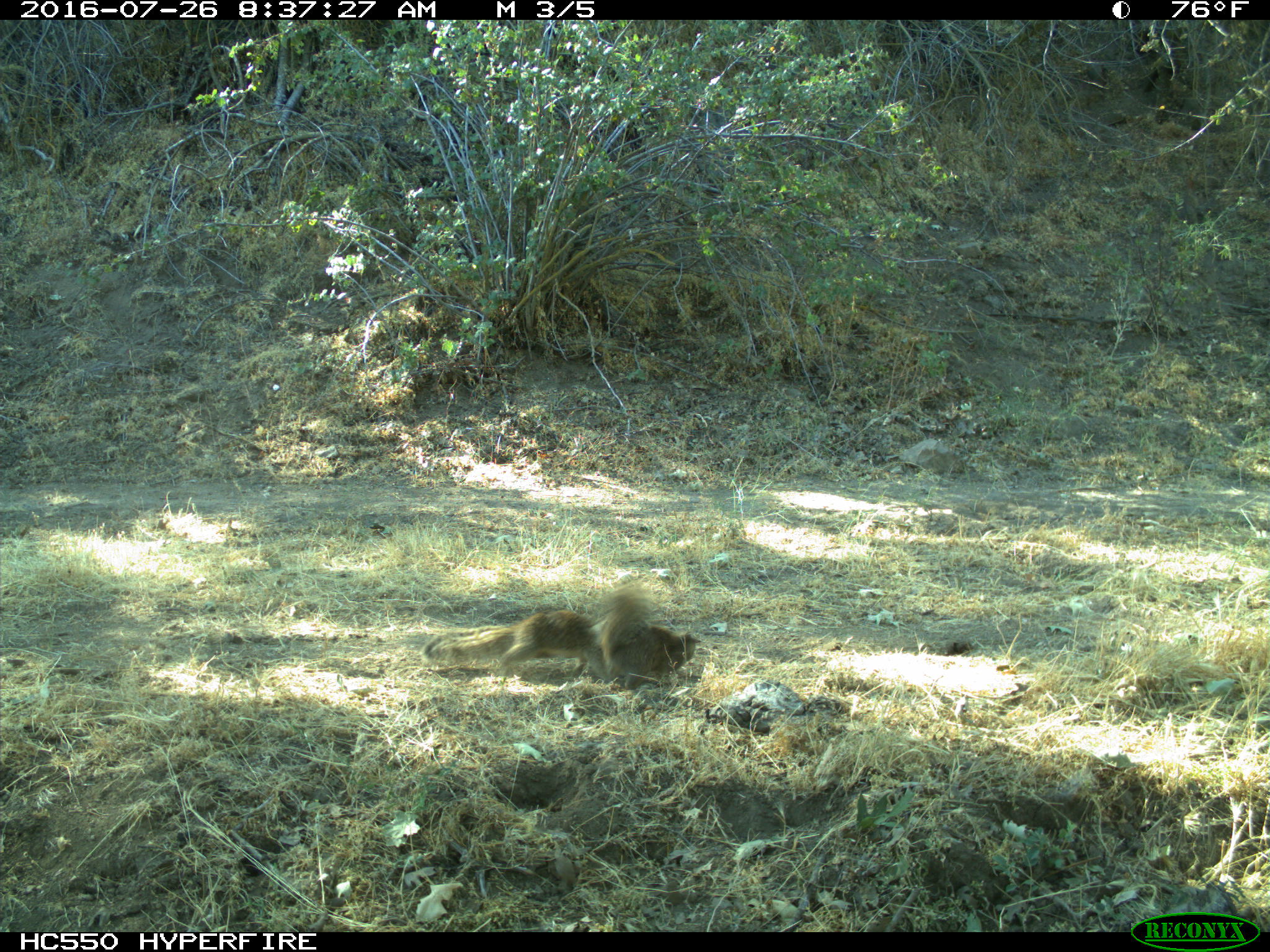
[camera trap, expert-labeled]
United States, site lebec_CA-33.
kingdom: Animalia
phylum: Chordata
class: Mammalia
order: Rodentia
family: Sciuridae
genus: Otospermophilus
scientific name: Otospermophilus beecheyi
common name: california ground squirrel